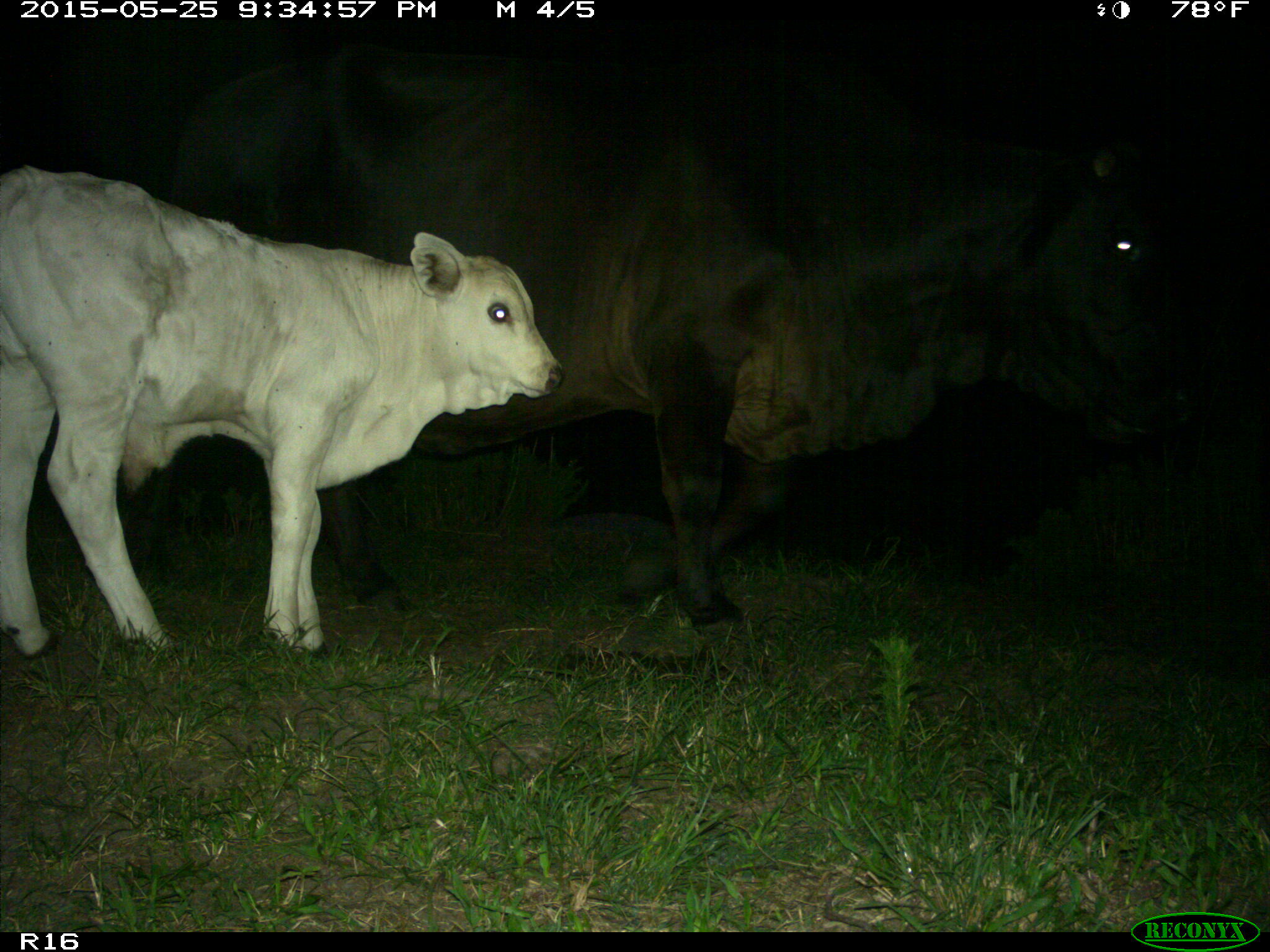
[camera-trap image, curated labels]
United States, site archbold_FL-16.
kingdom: Animalia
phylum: Chordata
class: Mammalia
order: Artiodactyla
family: Bovidae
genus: Bos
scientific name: Bos taurus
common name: domestic cow